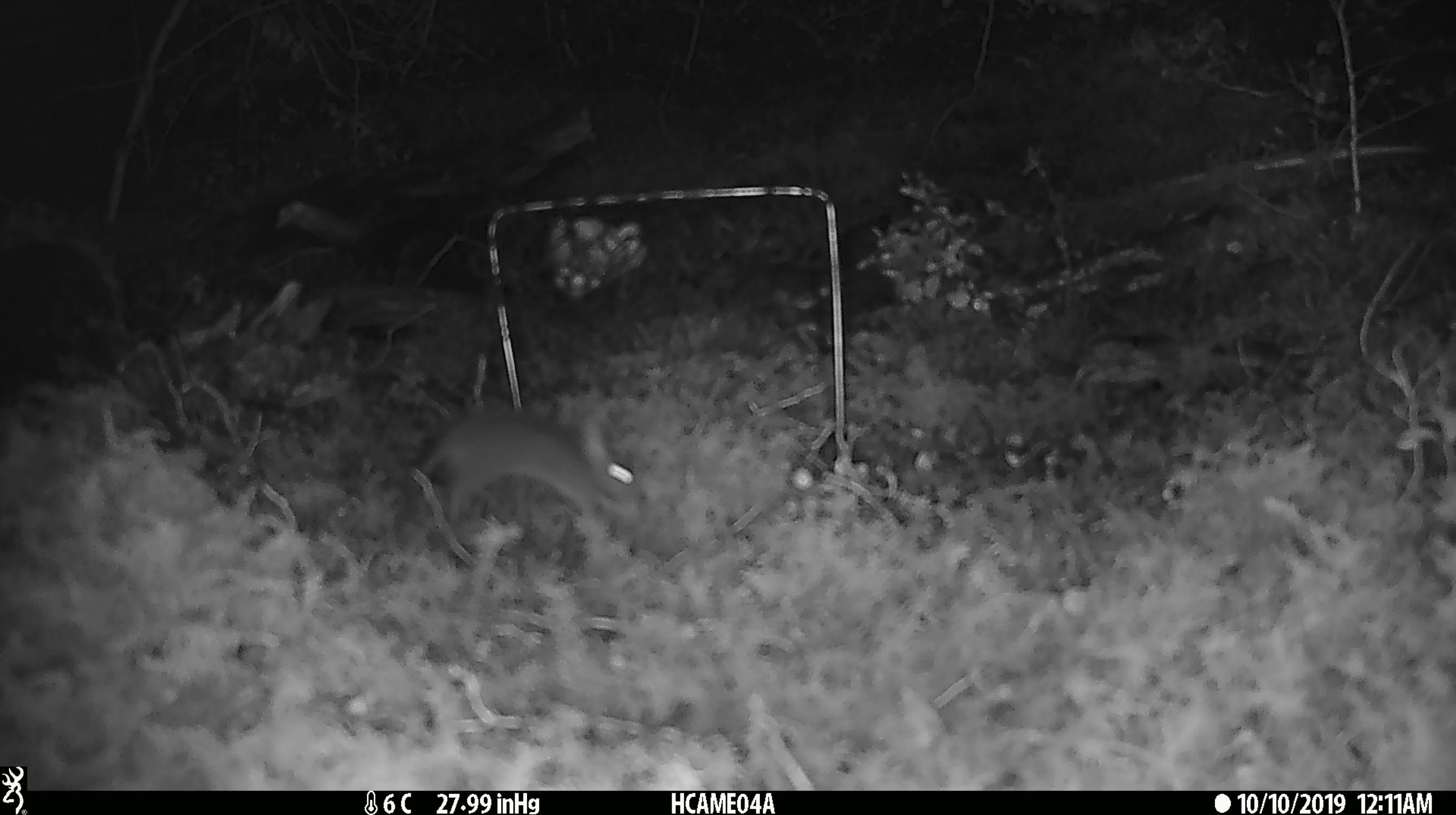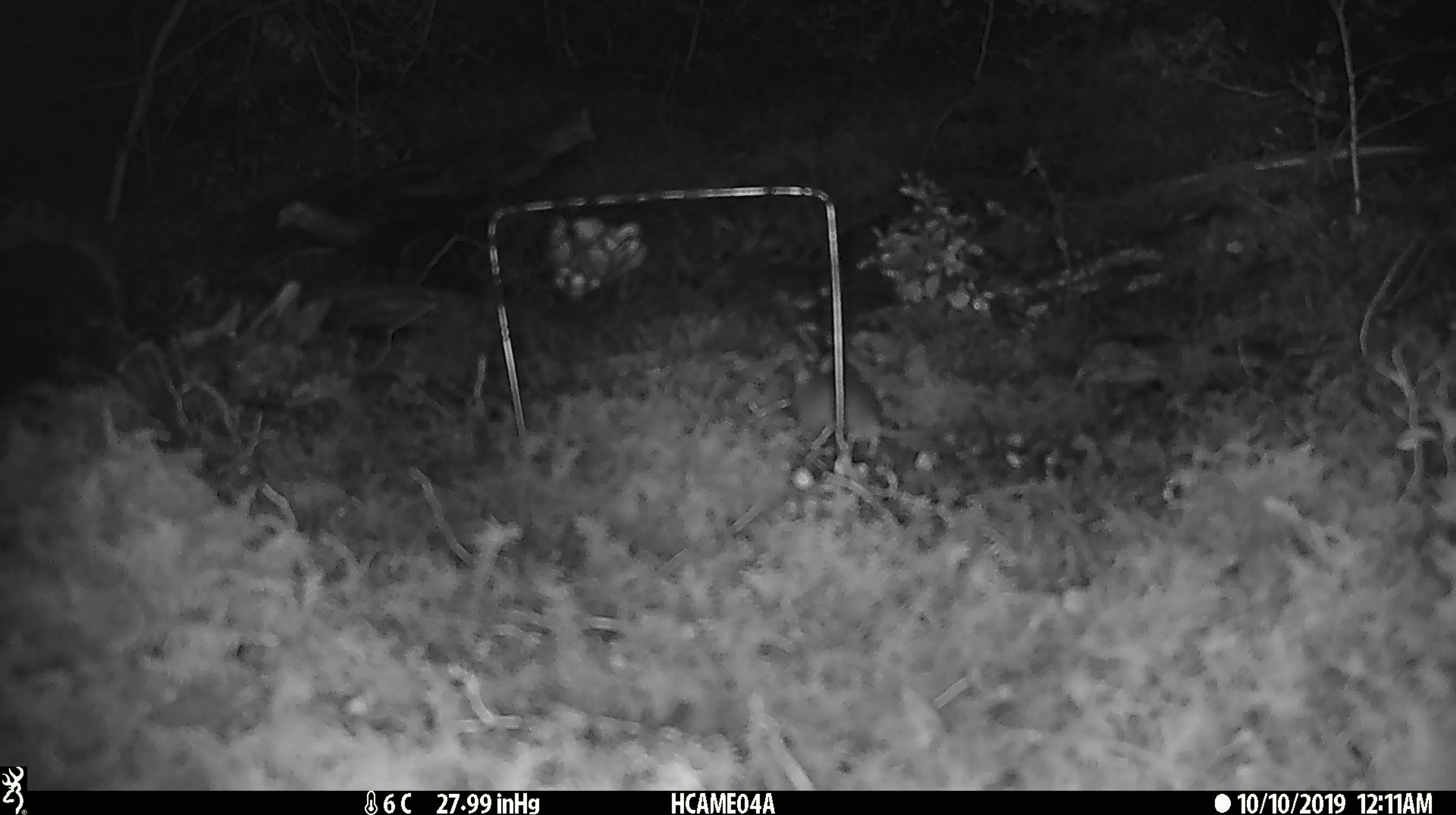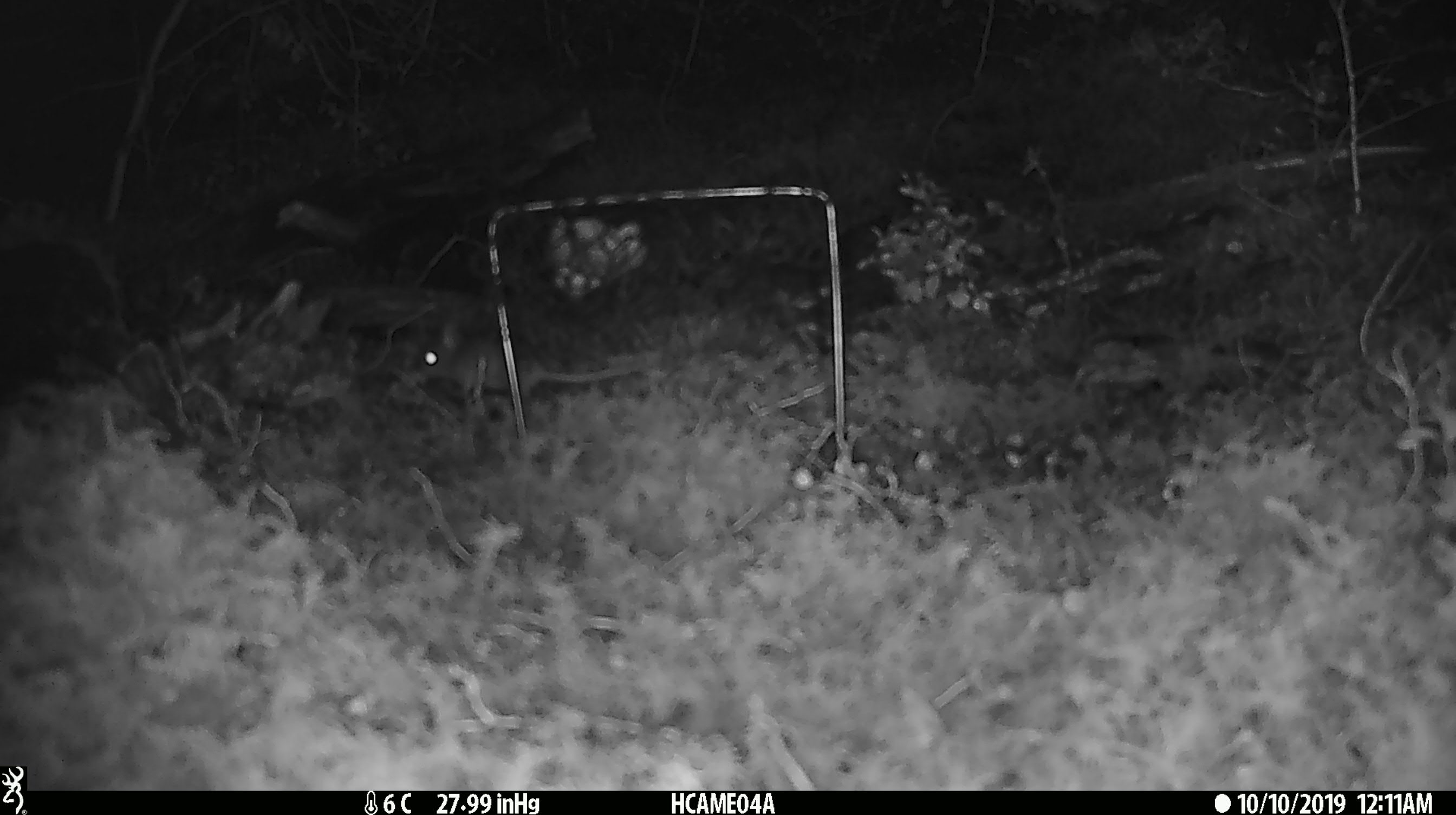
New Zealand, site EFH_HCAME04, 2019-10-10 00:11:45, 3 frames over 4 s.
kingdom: Animalia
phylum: Chordata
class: Mammalia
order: Rodentia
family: Muridae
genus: Mus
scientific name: Mus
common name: mouse